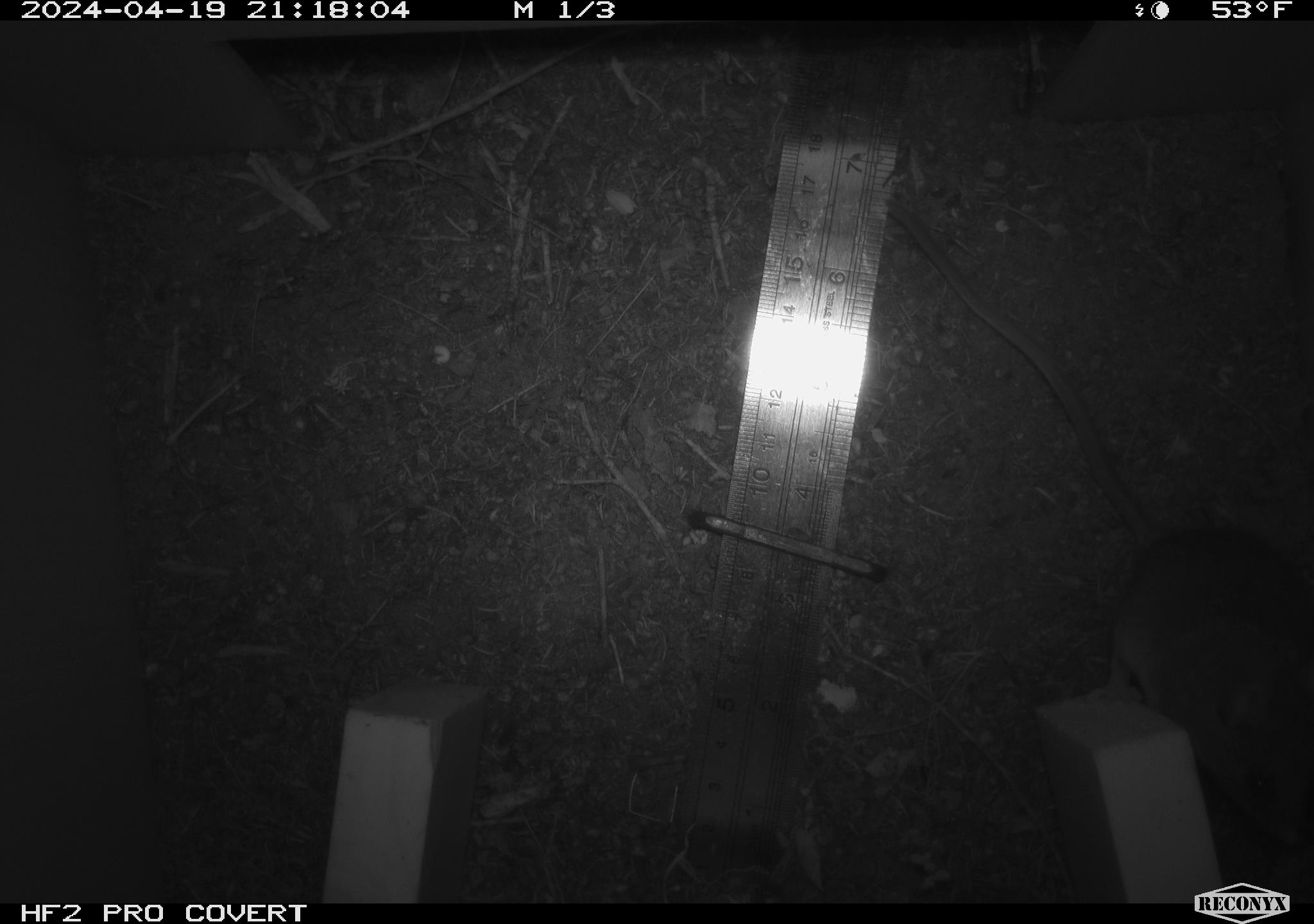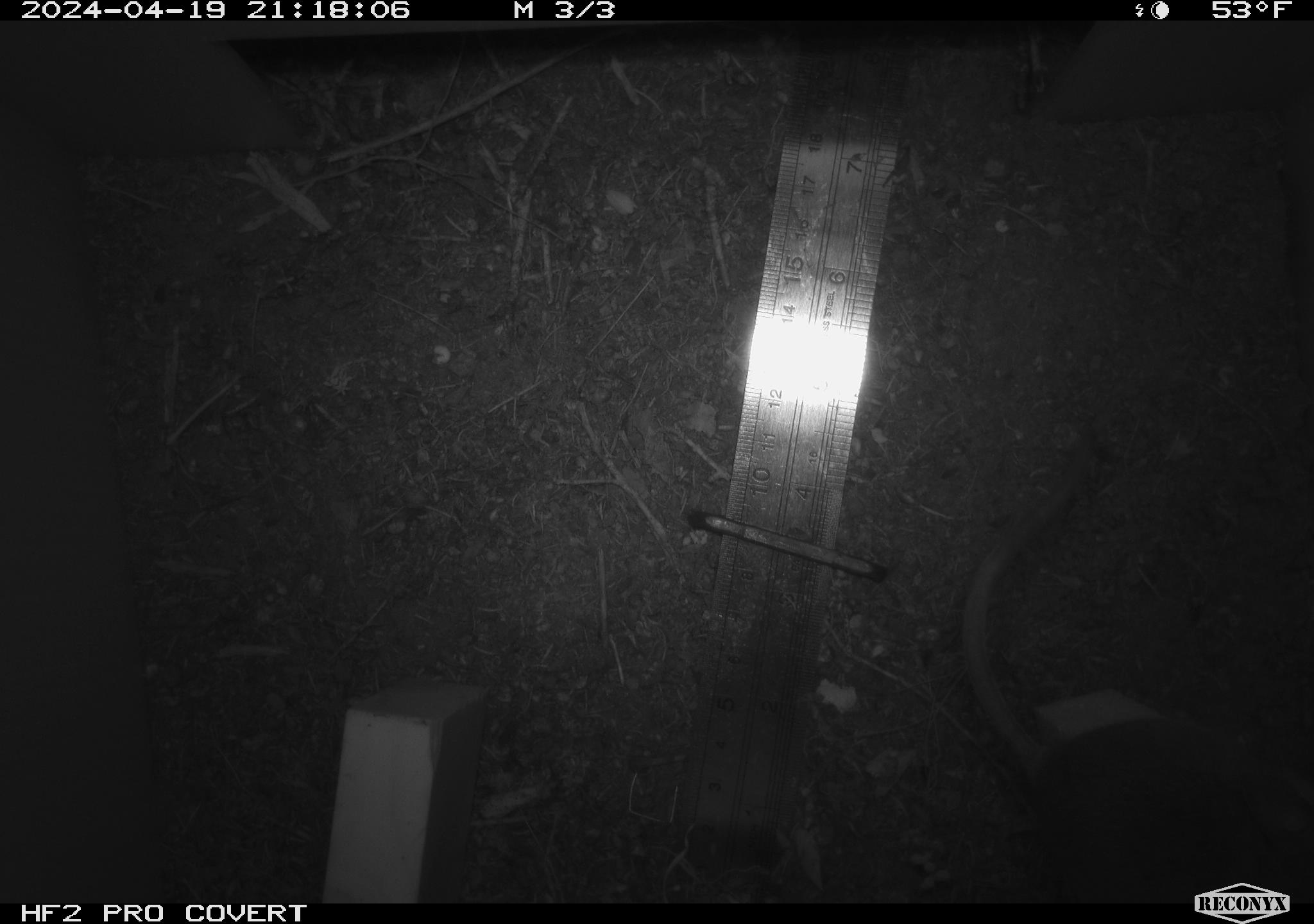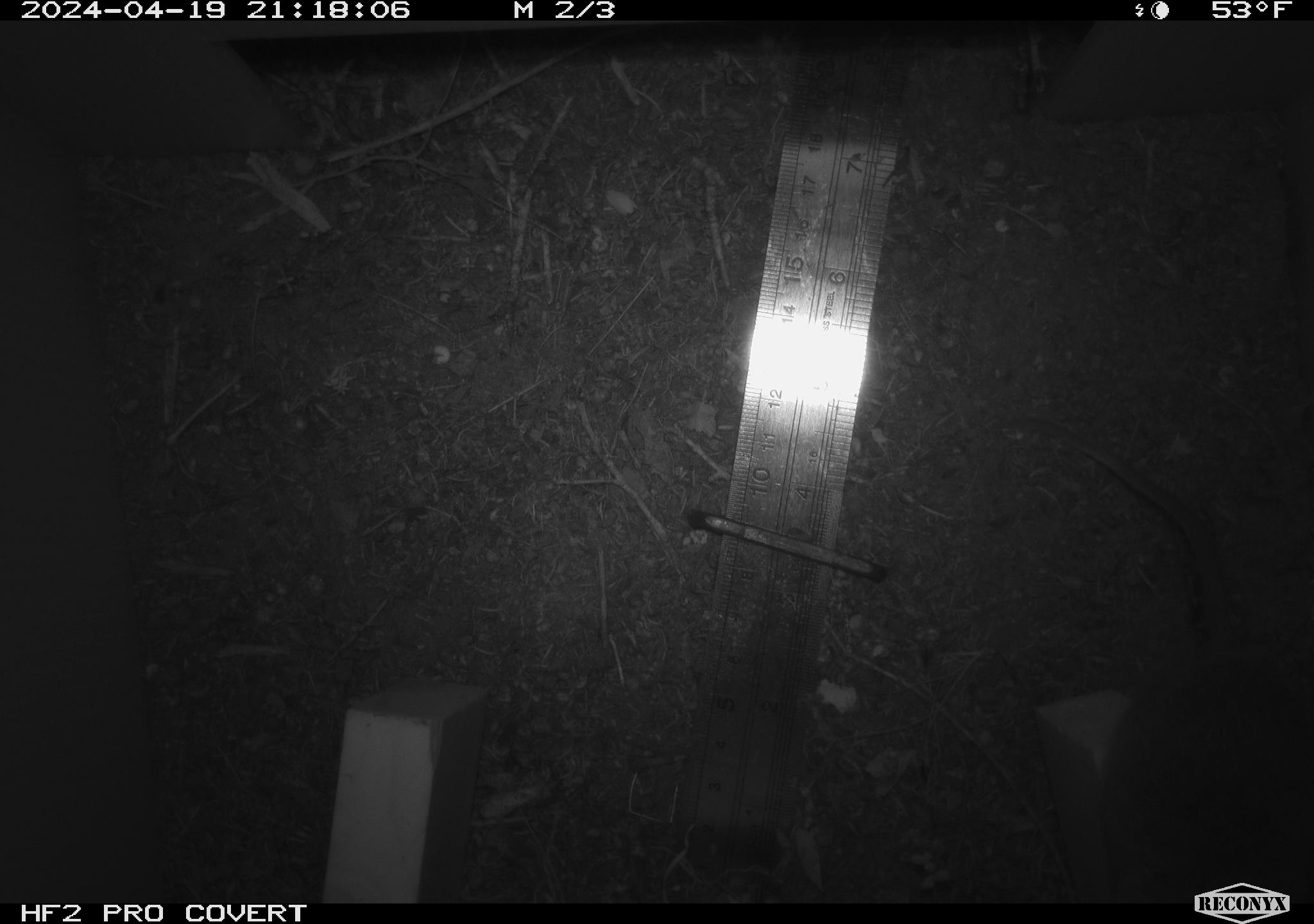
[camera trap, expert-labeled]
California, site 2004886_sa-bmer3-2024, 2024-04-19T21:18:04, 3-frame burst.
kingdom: Animalia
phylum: Chordata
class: Mammalia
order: Rodentia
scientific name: Rodentia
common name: mouse species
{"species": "mouse species (Rodentia)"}